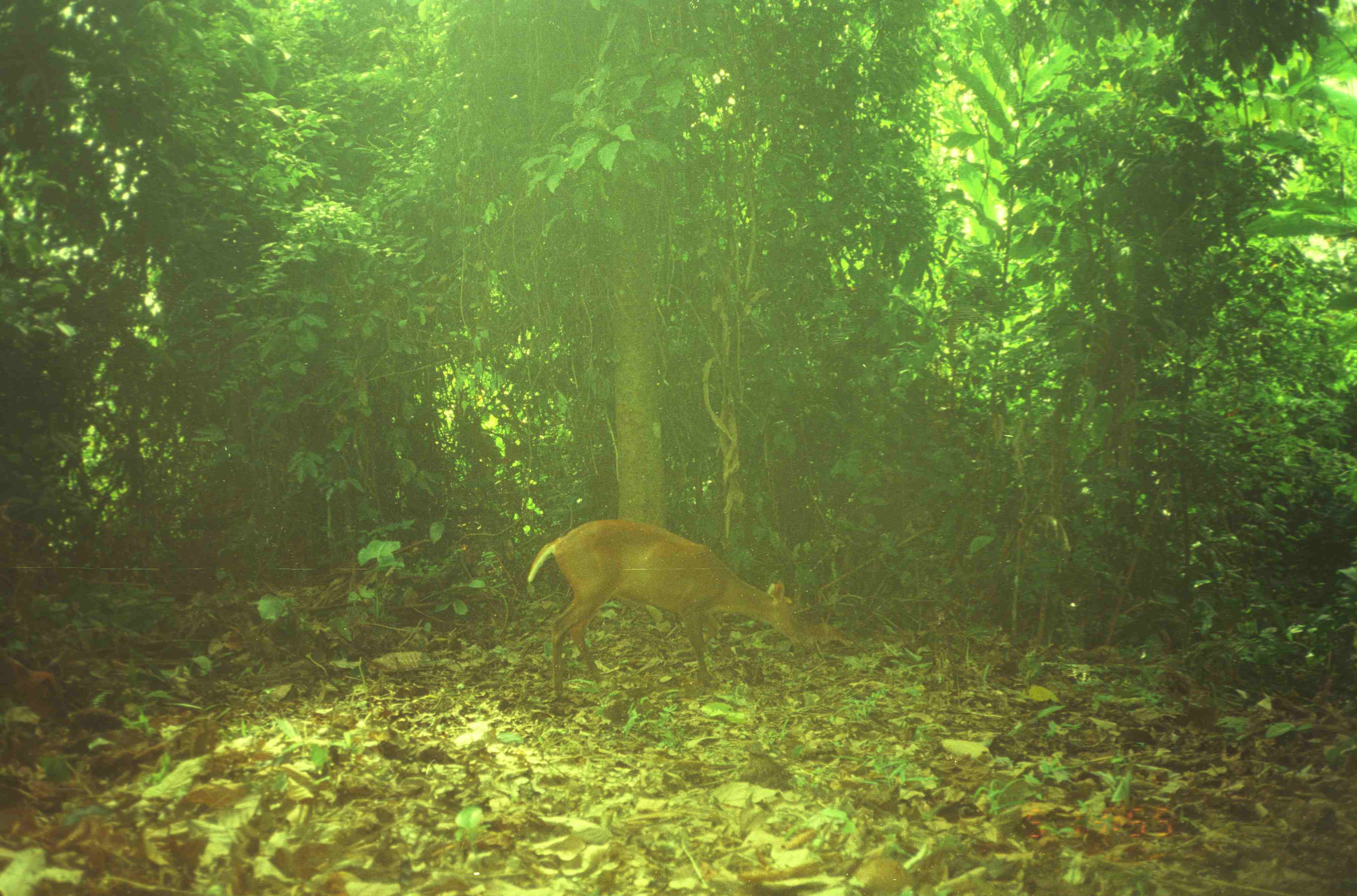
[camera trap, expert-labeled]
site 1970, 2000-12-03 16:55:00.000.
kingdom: Animalia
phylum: Chordata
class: Mammalia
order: Artiodactyla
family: Cervidae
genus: Muntiacus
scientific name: Muntiacus muntjak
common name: southern red muntjac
Muntiacus muntjak (southern red muntjac), count 1.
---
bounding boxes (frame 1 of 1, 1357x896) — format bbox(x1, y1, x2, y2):
muntiacus muntjak: bbox(525, 518, 804, 701)